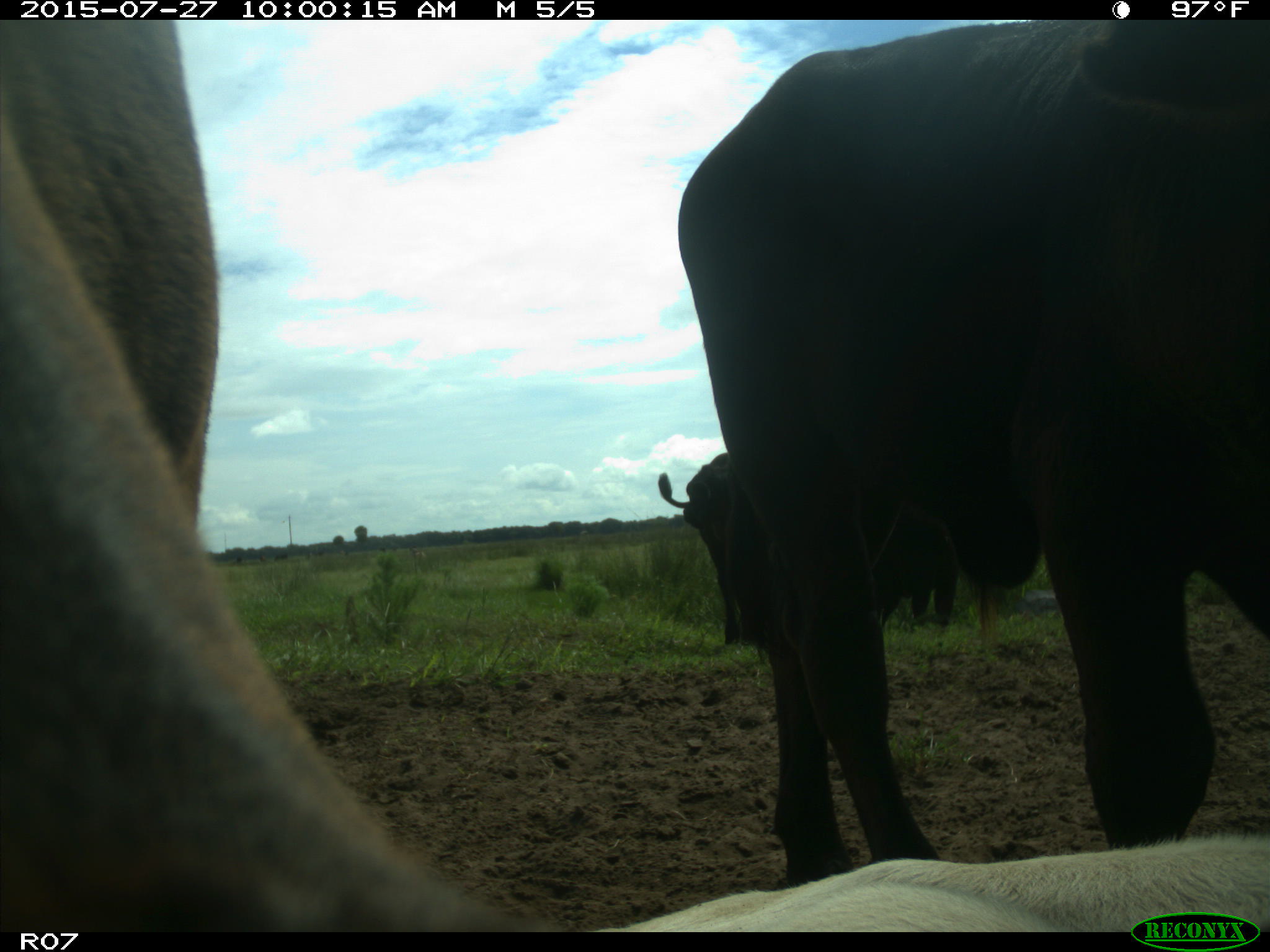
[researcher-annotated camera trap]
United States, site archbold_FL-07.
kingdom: Animalia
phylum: Chordata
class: Mammalia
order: Artiodactyla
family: Bovidae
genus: Bos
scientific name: Bos taurus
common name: domestic cow